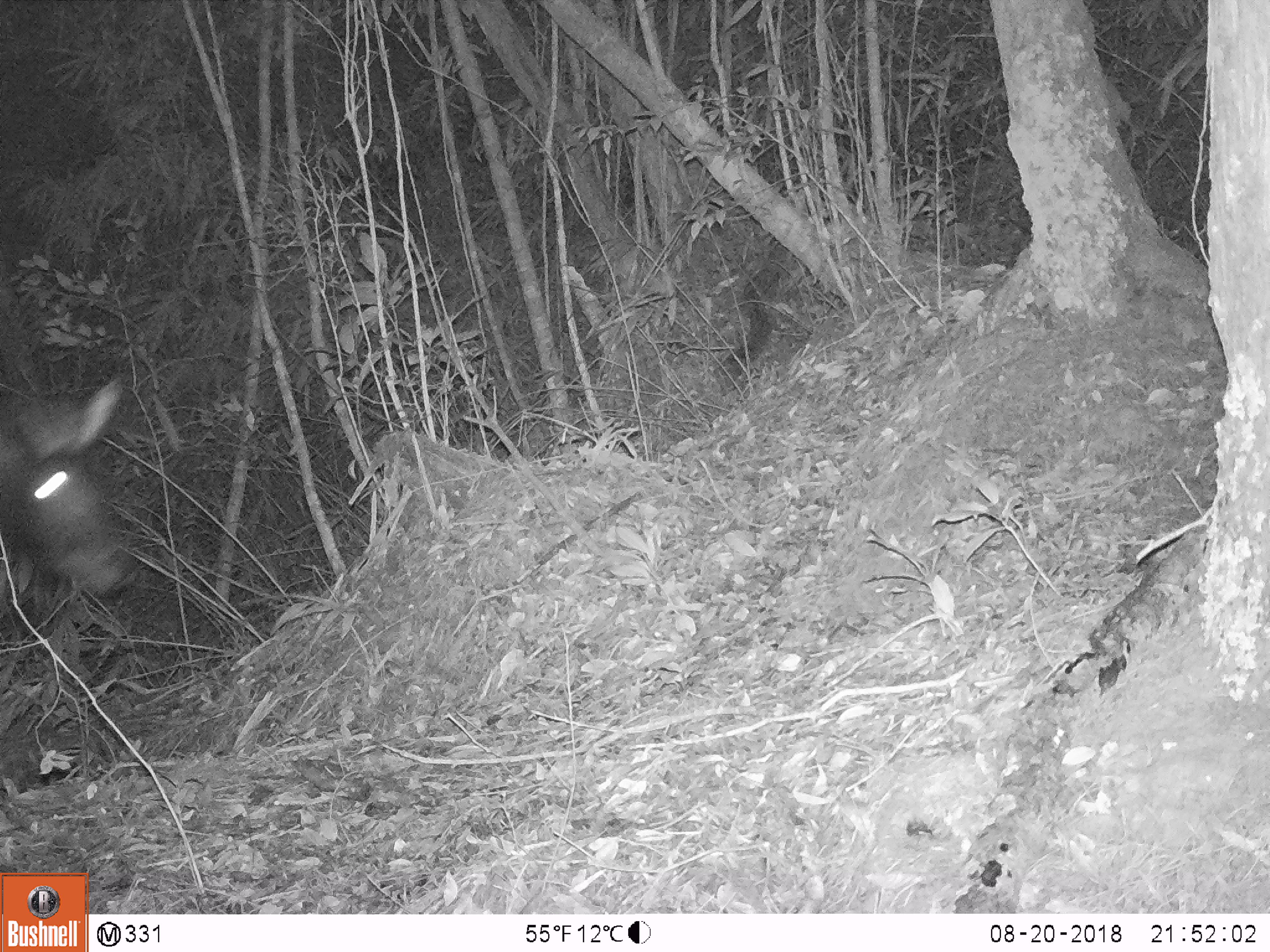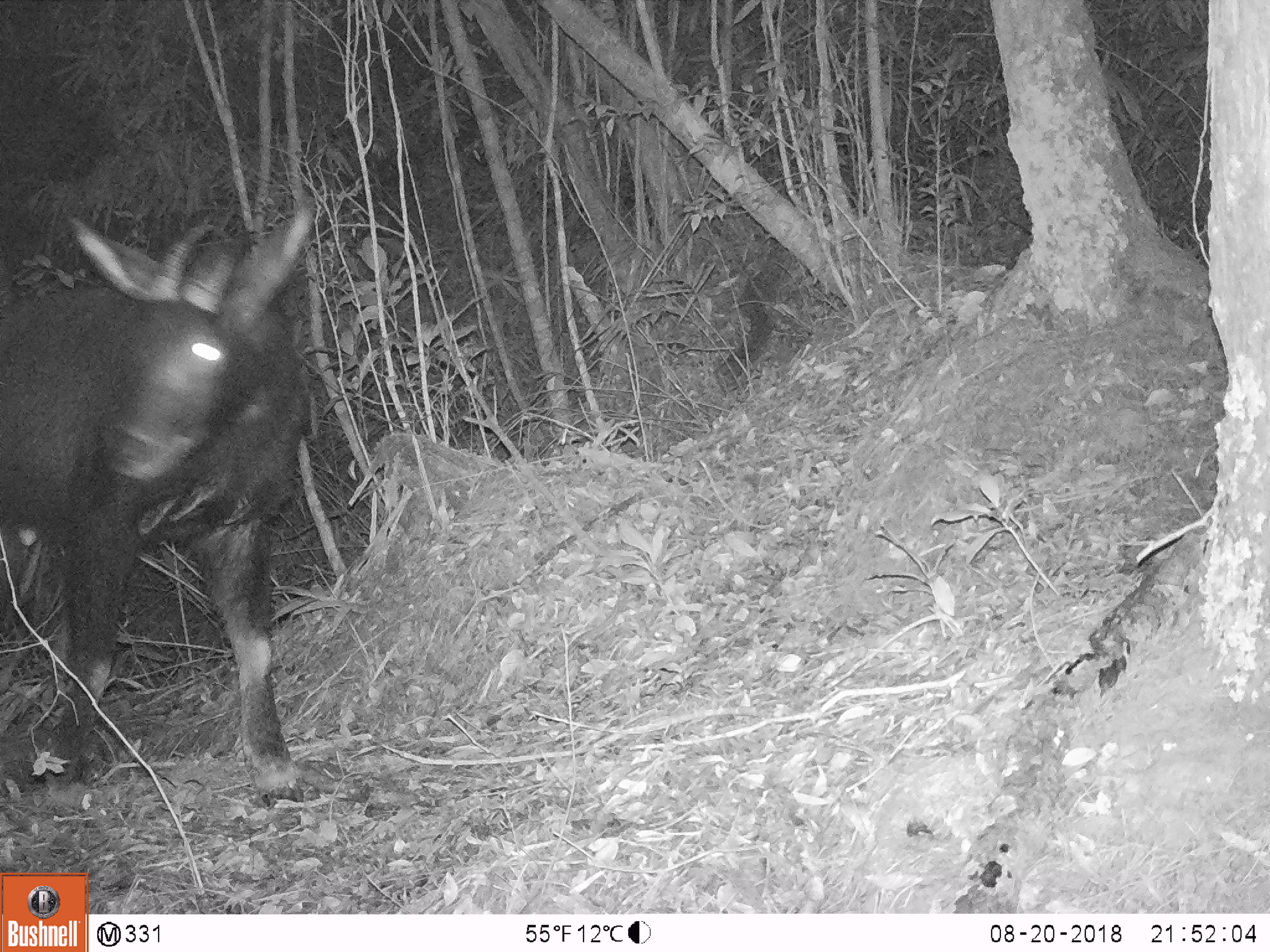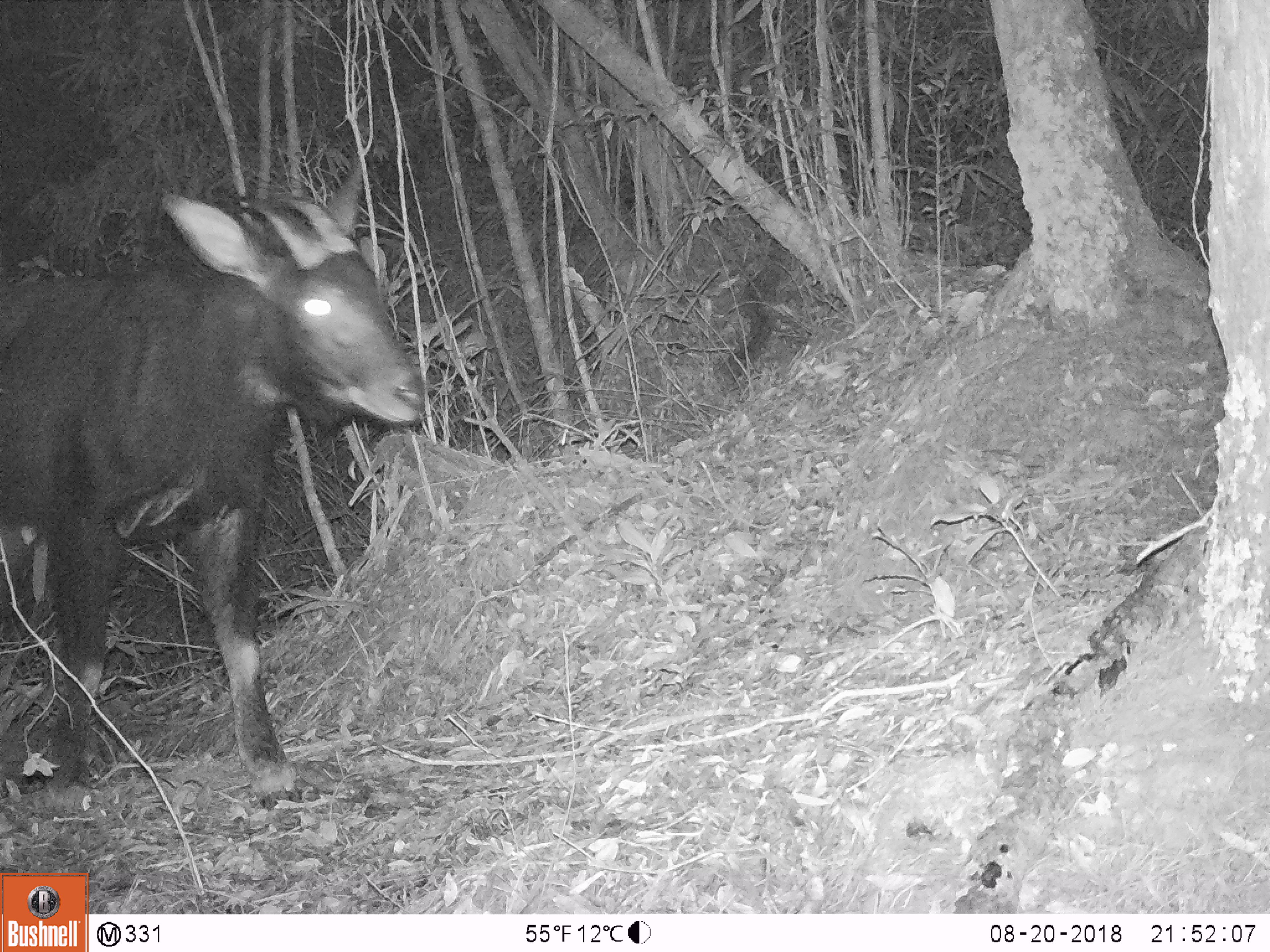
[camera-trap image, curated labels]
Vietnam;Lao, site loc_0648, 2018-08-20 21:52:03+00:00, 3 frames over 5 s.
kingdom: Animalia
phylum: Chordata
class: Mammalia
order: Artiodactyla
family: Bovidae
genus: Capricornis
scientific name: Capricornis sumatraensis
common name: chinese serow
Chinese serow (Capricornis sumatraensis). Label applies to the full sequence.